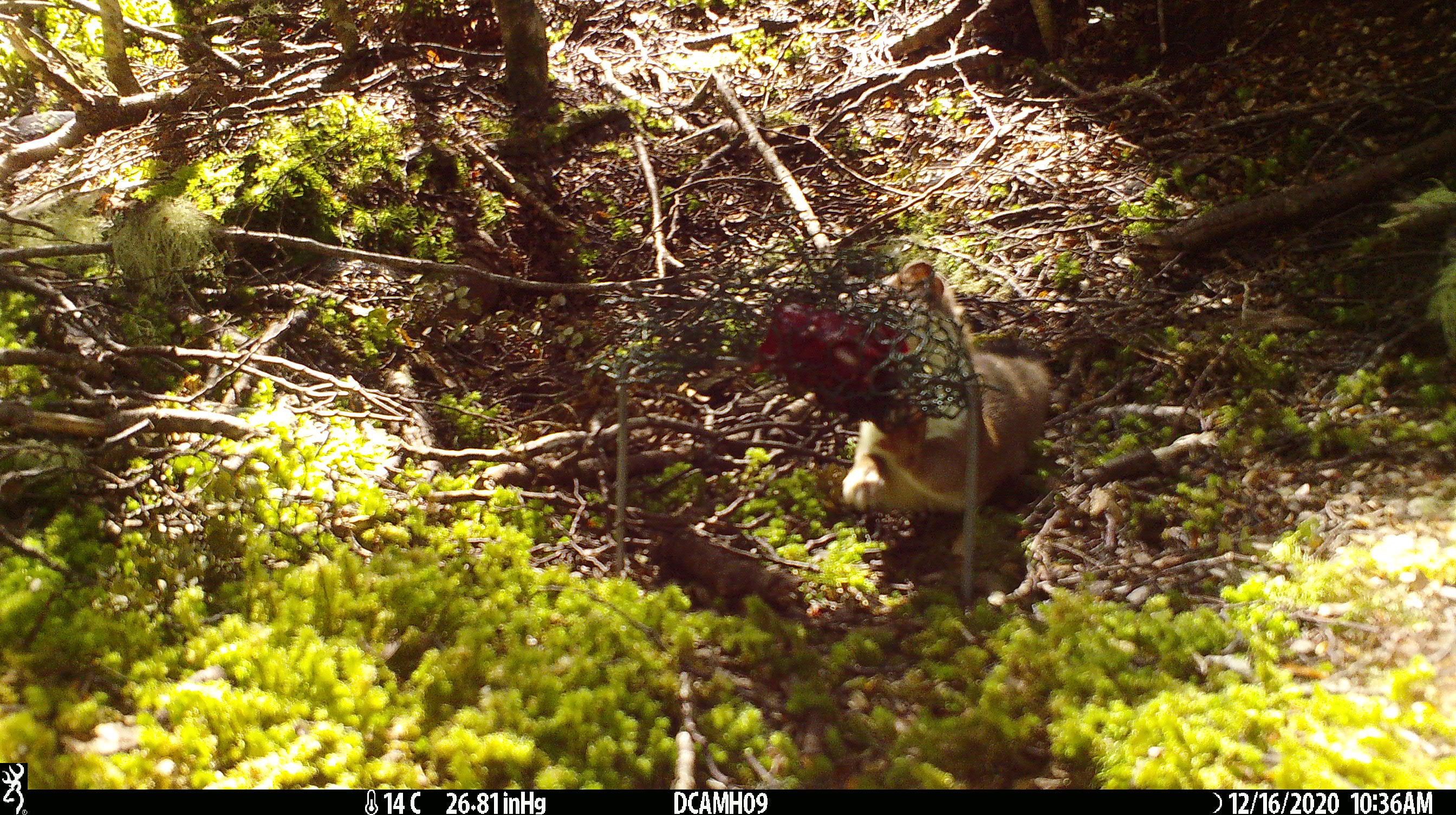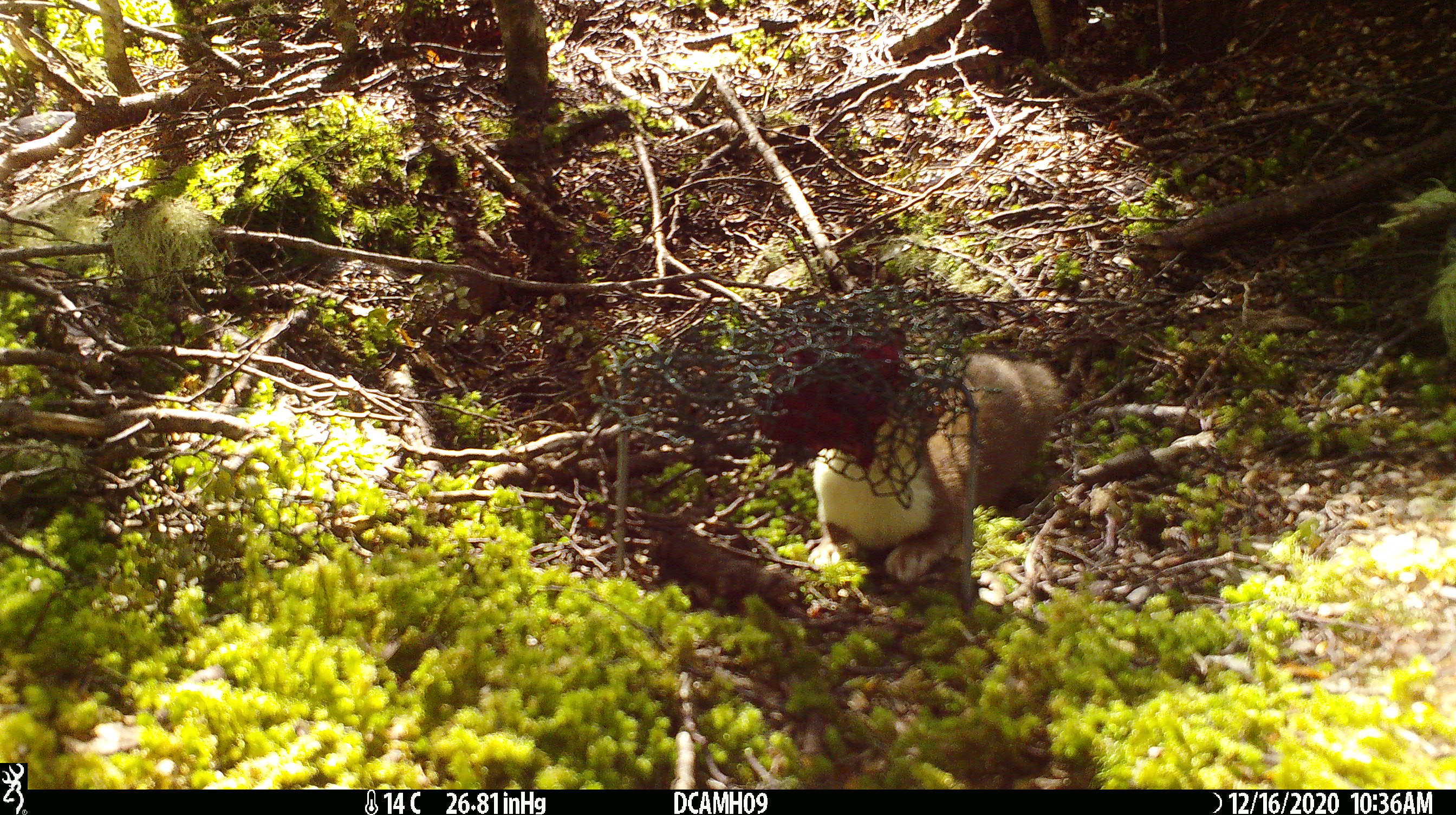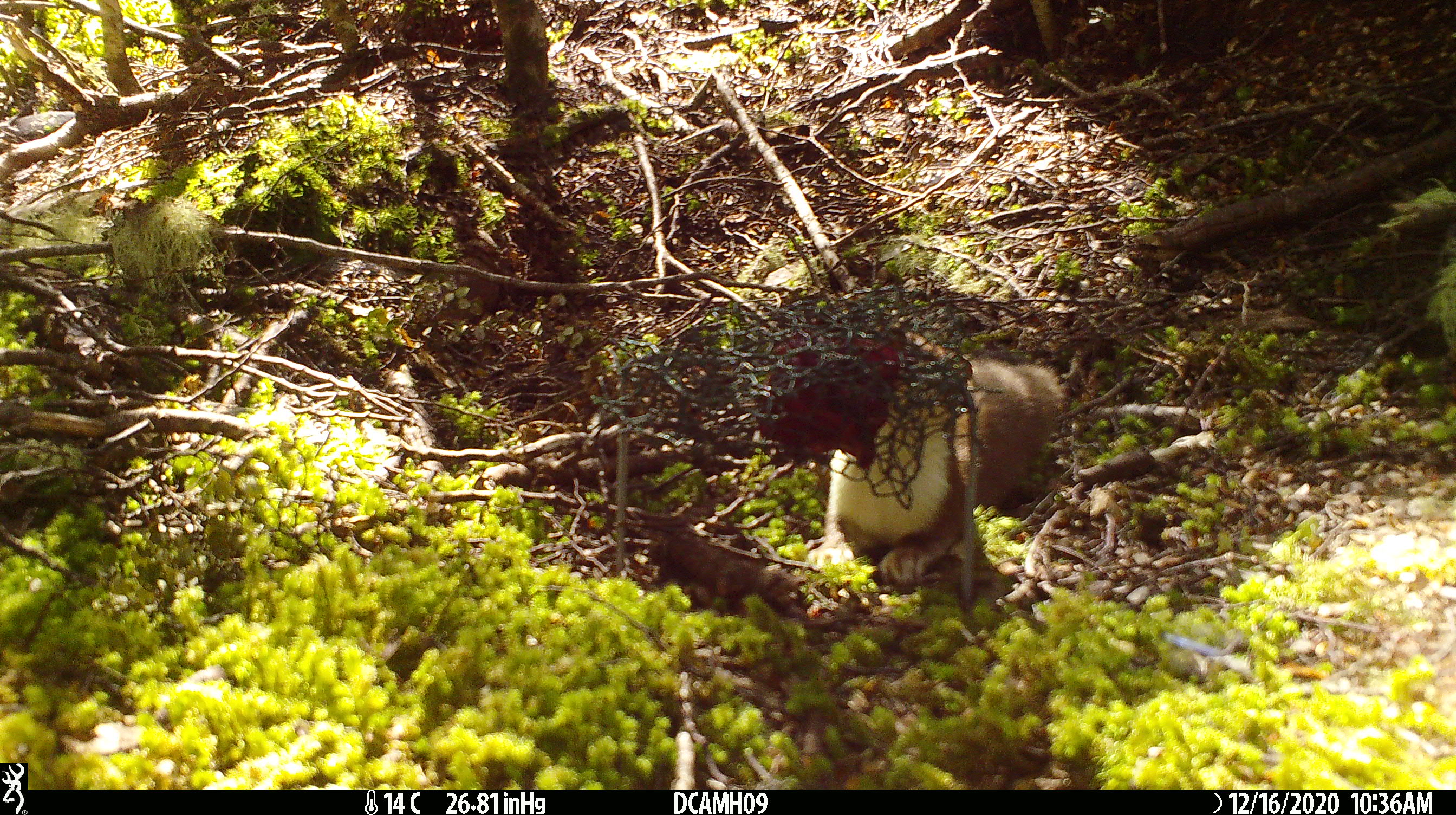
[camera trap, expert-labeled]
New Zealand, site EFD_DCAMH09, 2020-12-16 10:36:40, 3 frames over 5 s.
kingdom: Animalia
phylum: Chordata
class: Mammalia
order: Carnivora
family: Mustelidae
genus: Mustela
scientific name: Mustela erminea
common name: stoat